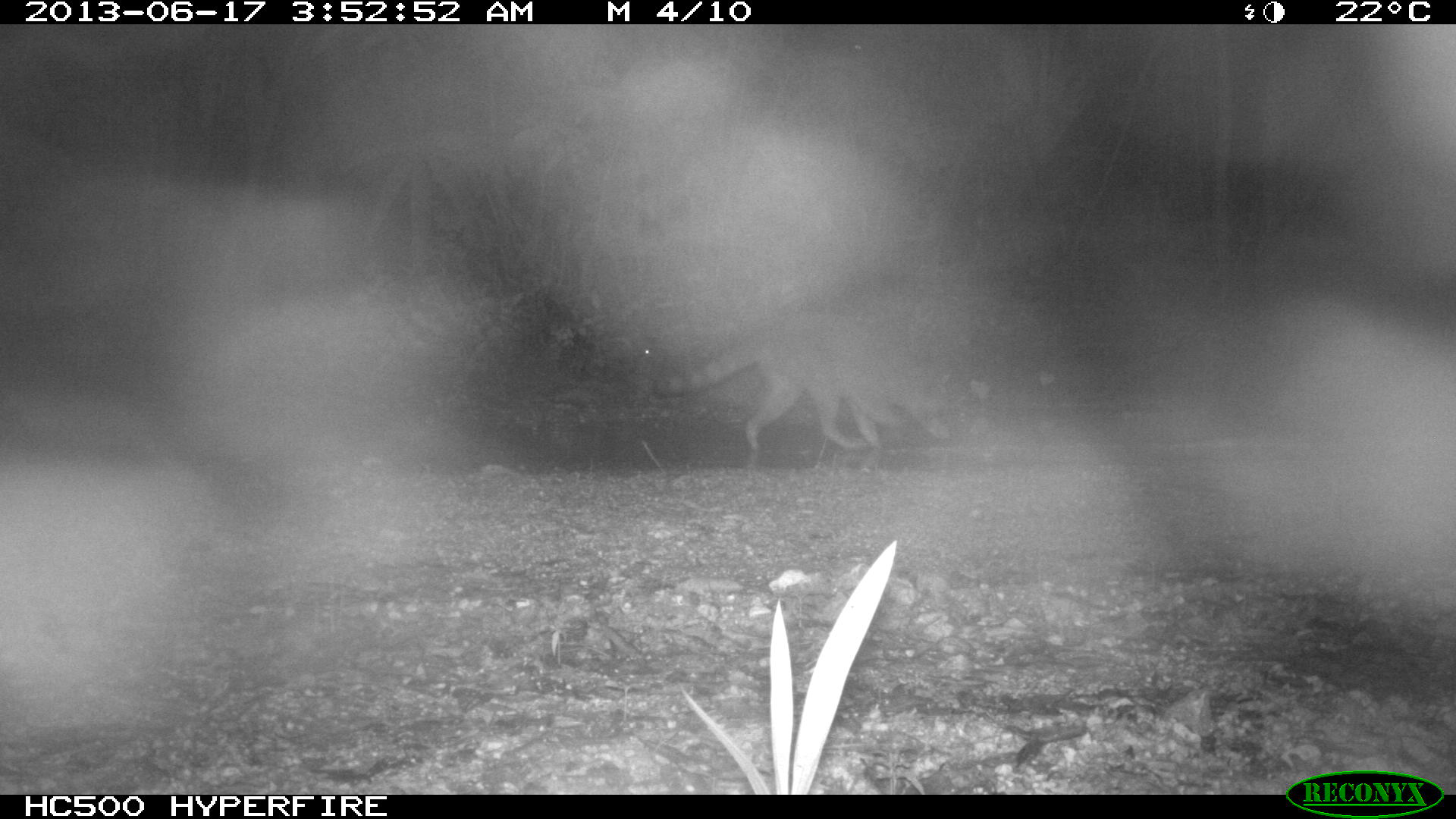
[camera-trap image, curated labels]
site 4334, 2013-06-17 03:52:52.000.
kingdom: Animalia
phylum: Chordata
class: Mammalia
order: Carnivora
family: Procyonidae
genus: Procyon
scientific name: Procyon lotor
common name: common raccoon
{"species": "Procyon lotor (common raccoon)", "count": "1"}